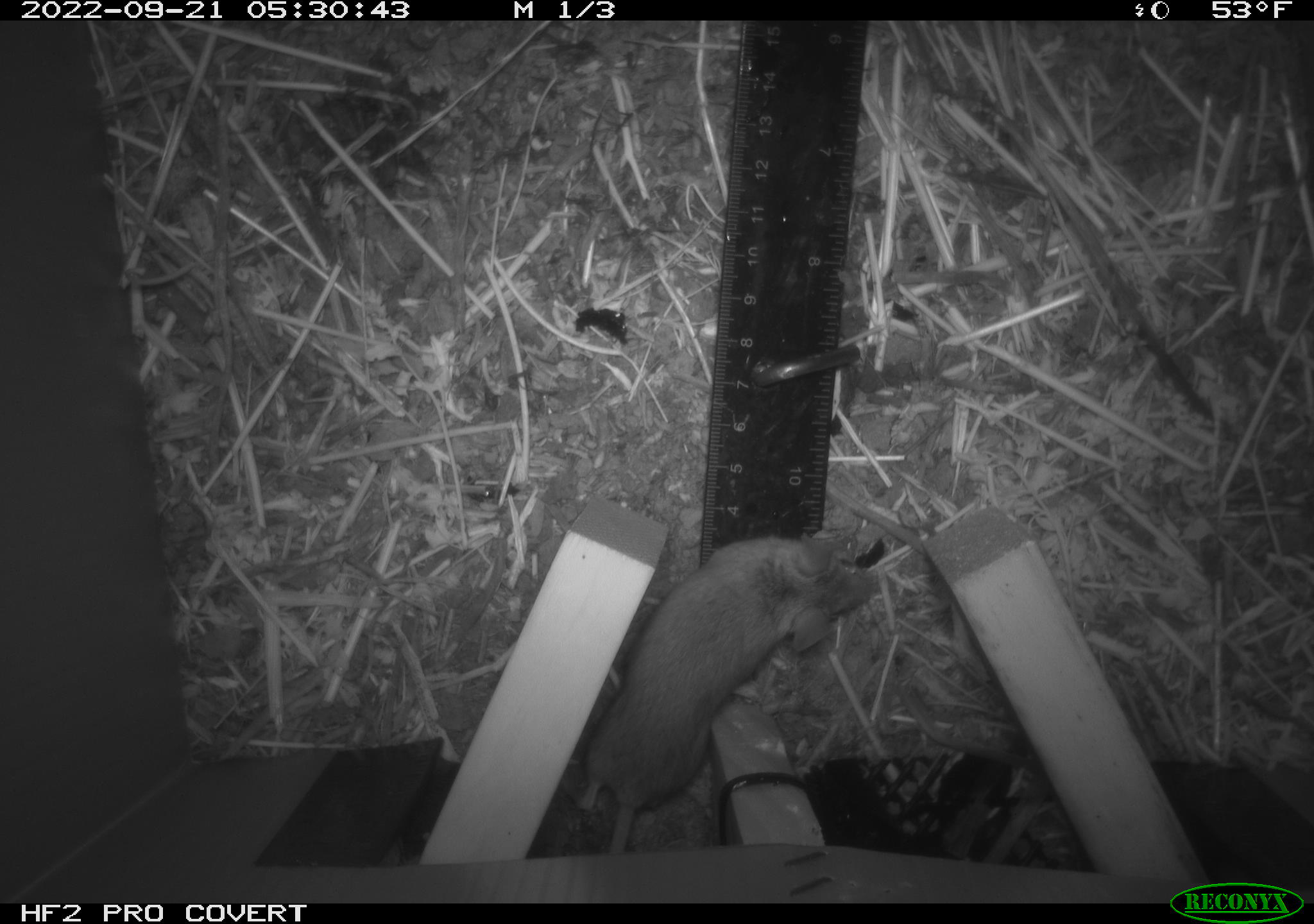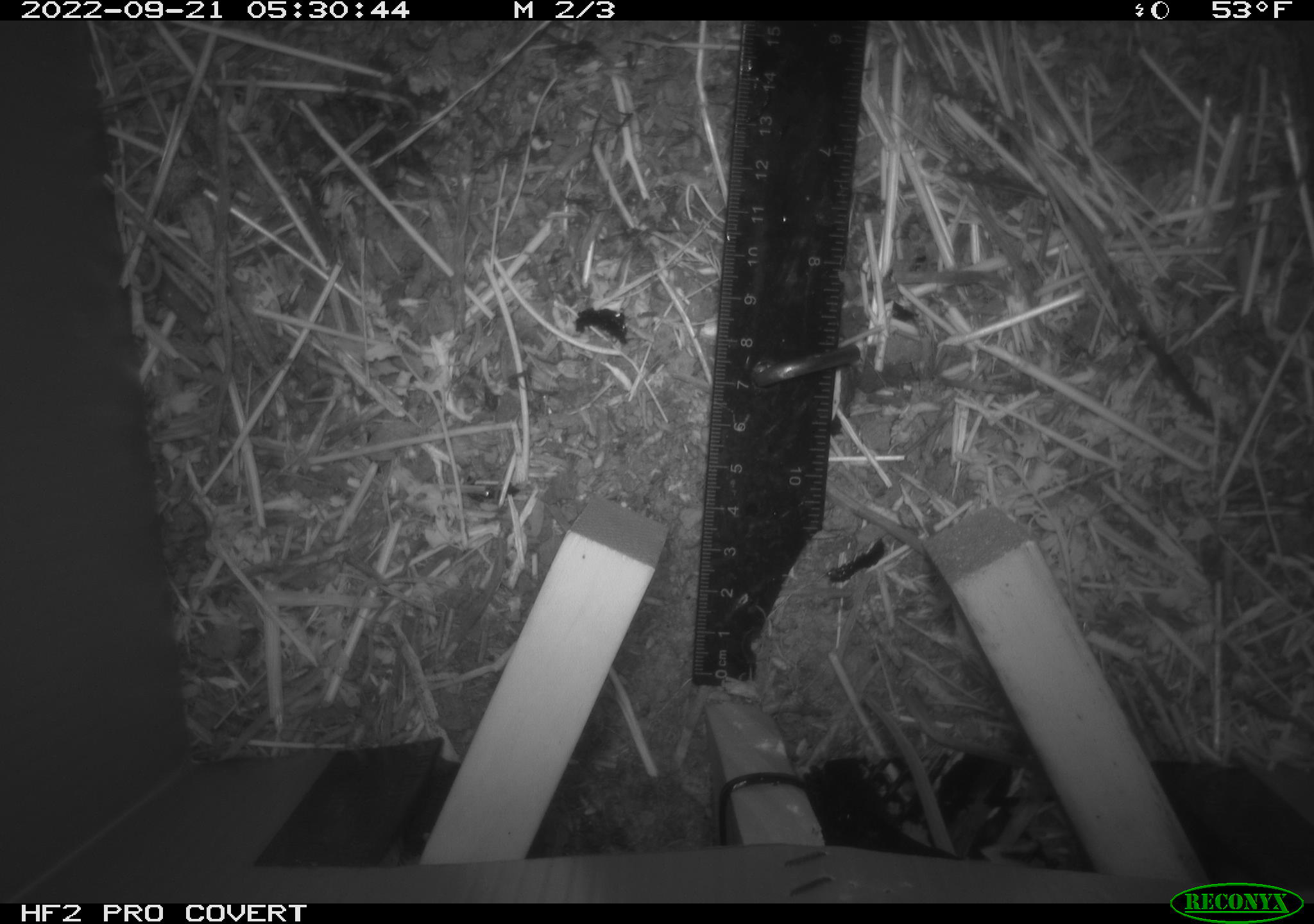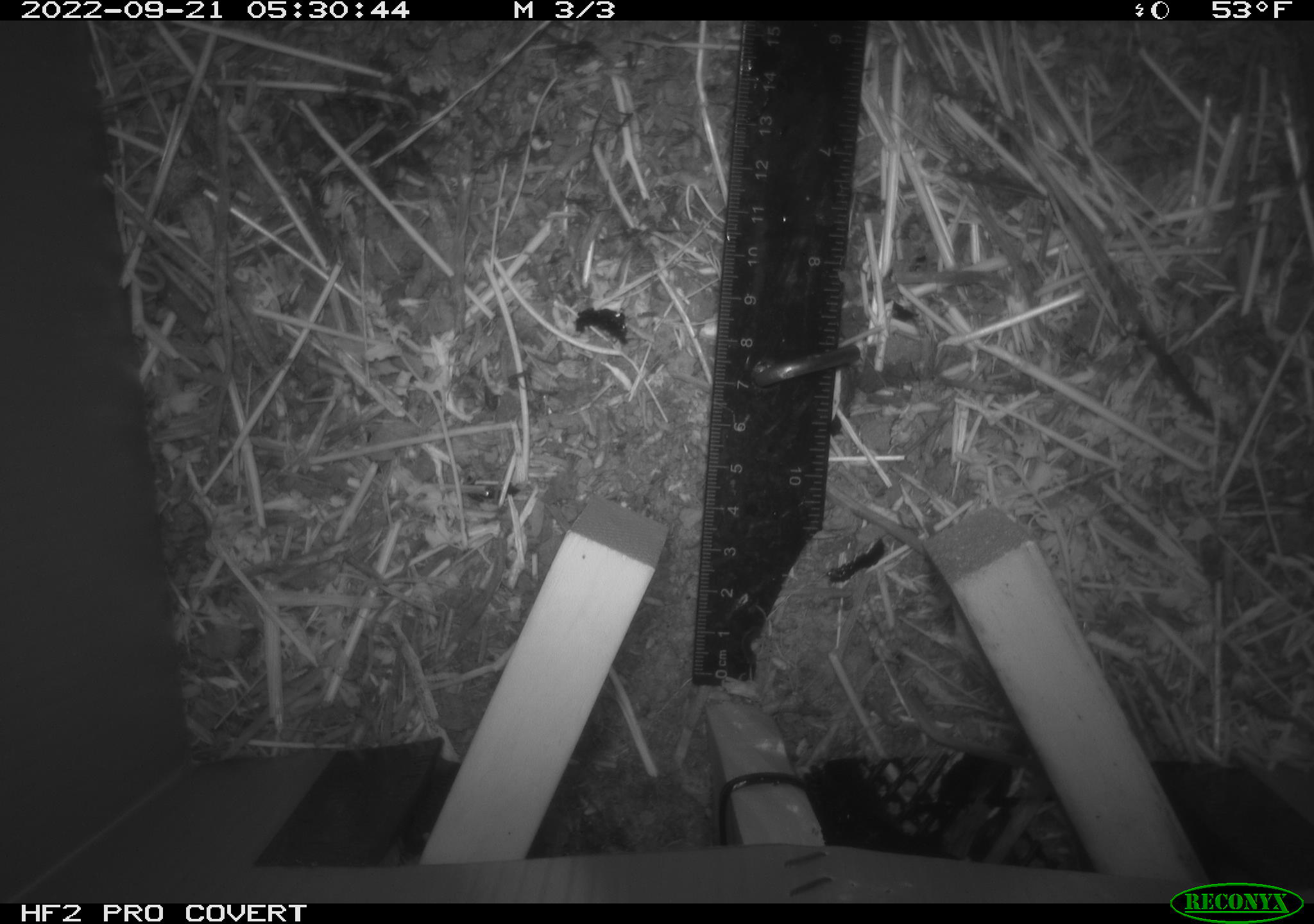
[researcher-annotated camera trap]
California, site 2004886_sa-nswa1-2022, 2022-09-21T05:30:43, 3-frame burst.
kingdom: Animalia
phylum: Chordata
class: Mammalia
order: Rodentia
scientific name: Rodentia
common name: rodent